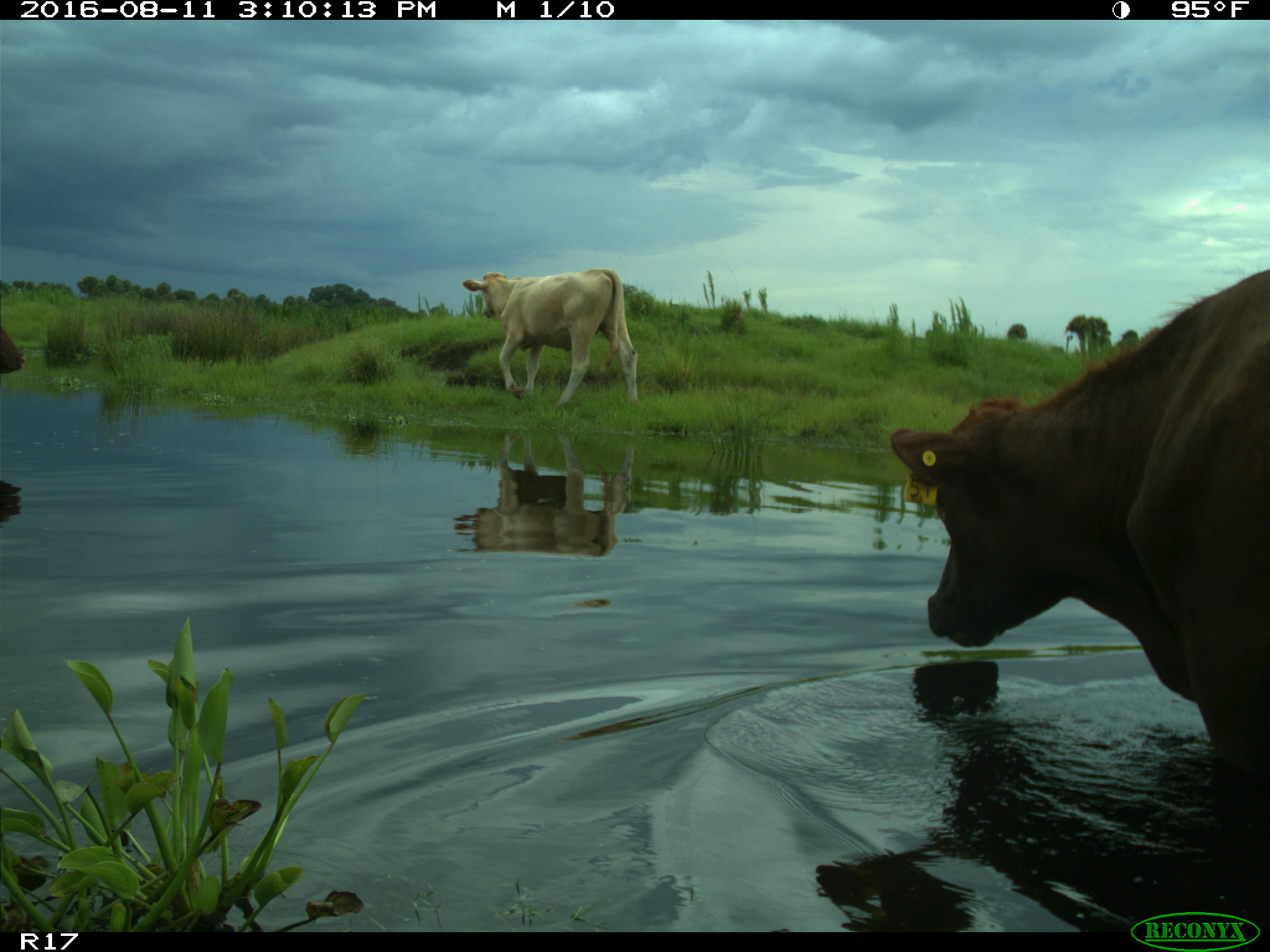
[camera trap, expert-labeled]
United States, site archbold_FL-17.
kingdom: Animalia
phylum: Chordata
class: Mammalia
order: Artiodactyla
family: Bovidae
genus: Bos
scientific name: Bos taurus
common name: domestic cow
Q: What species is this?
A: Bos taurus (domestic cow).